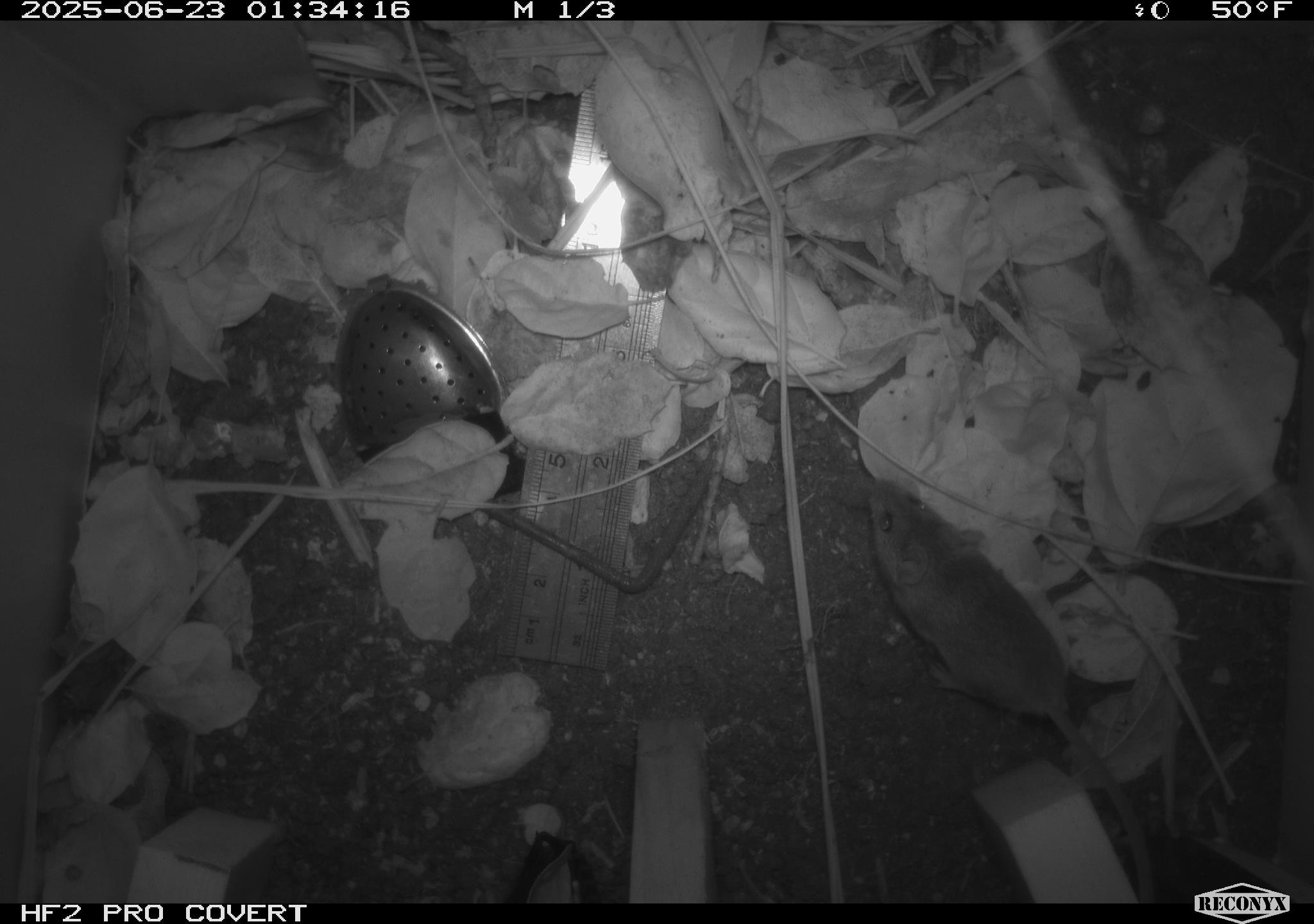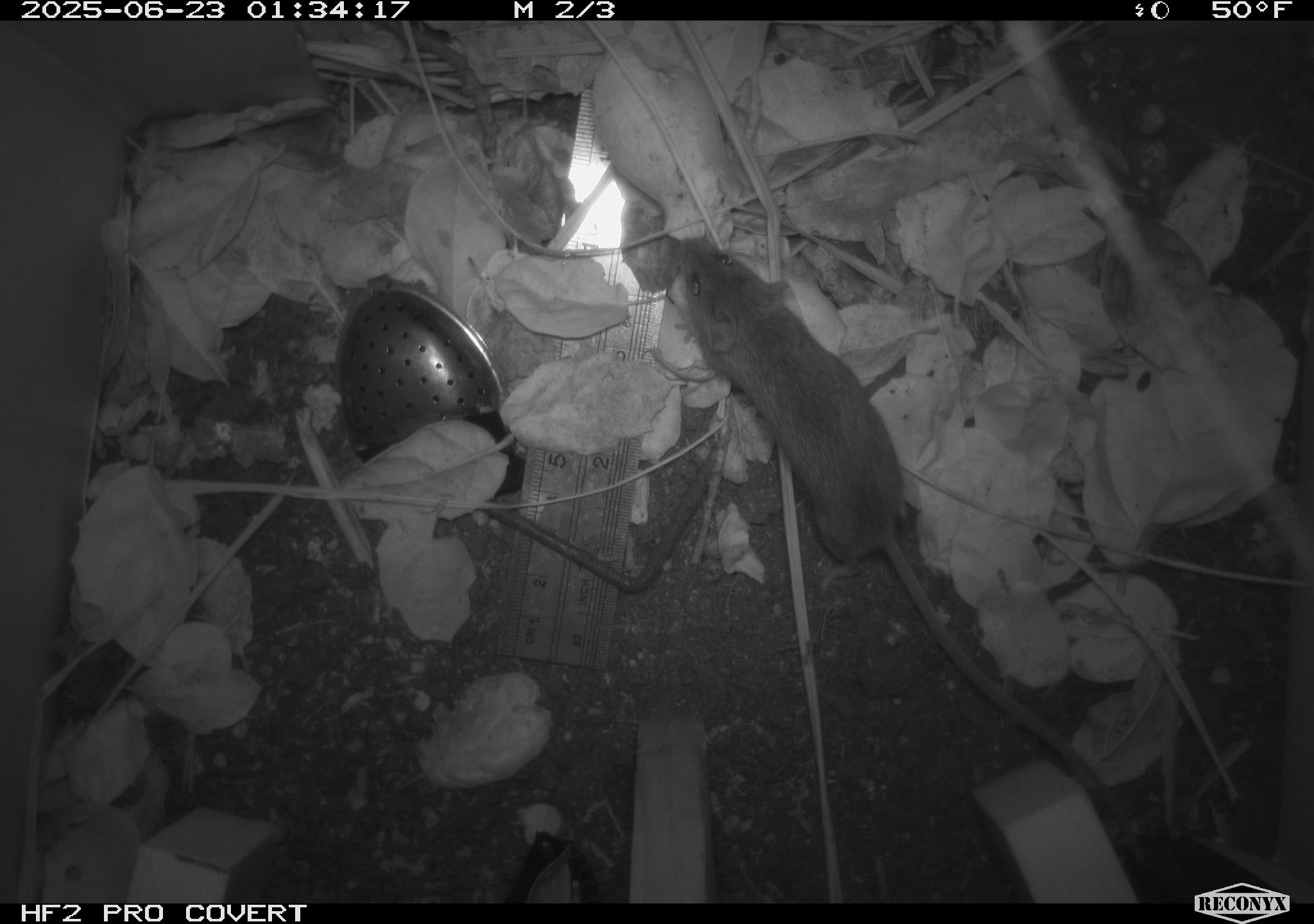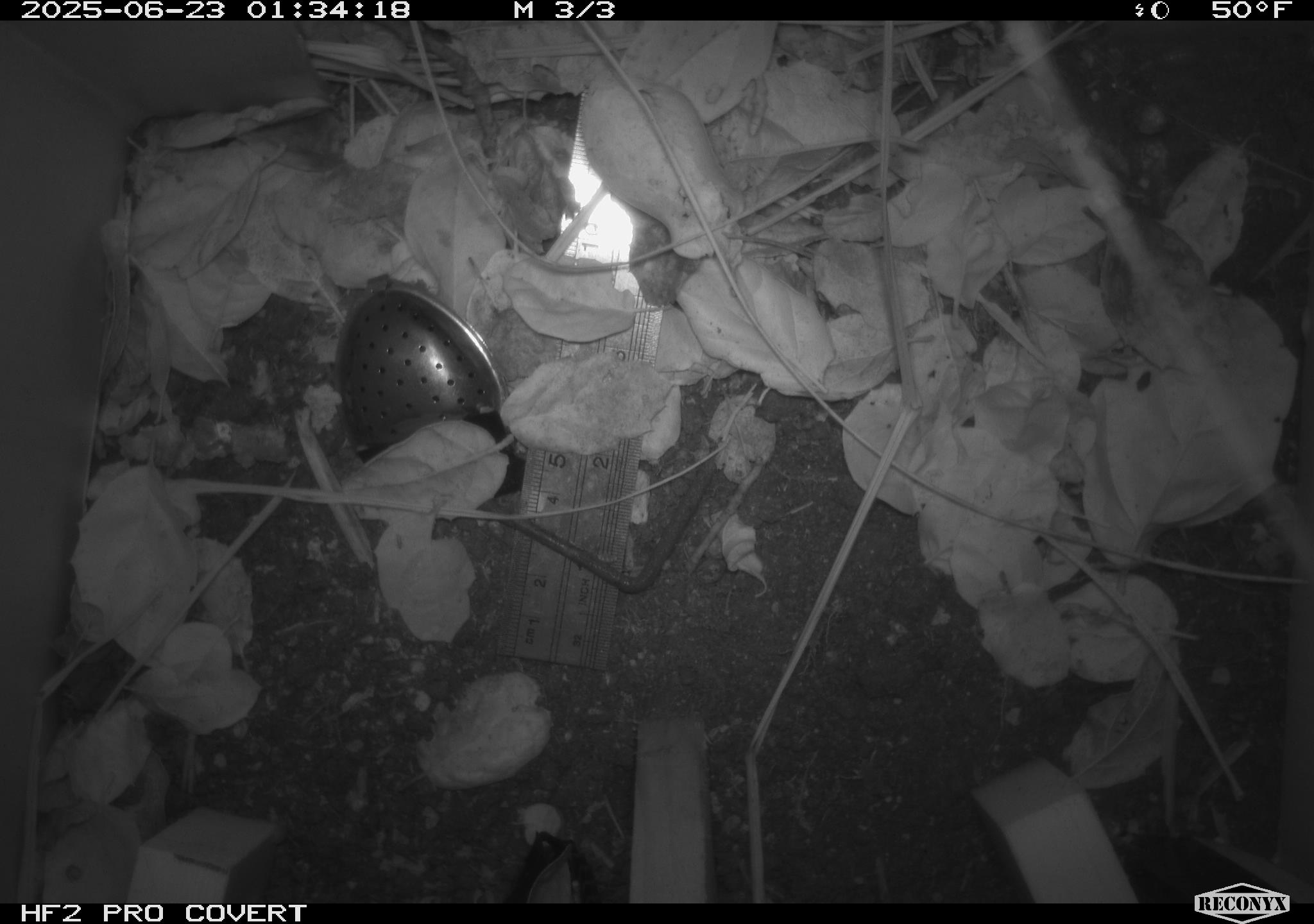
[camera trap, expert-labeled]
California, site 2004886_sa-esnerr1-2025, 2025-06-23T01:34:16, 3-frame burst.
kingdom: Animalia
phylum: Chordata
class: Mammalia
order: Rodentia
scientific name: Rodentia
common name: rodent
Rodent (Rodentia).